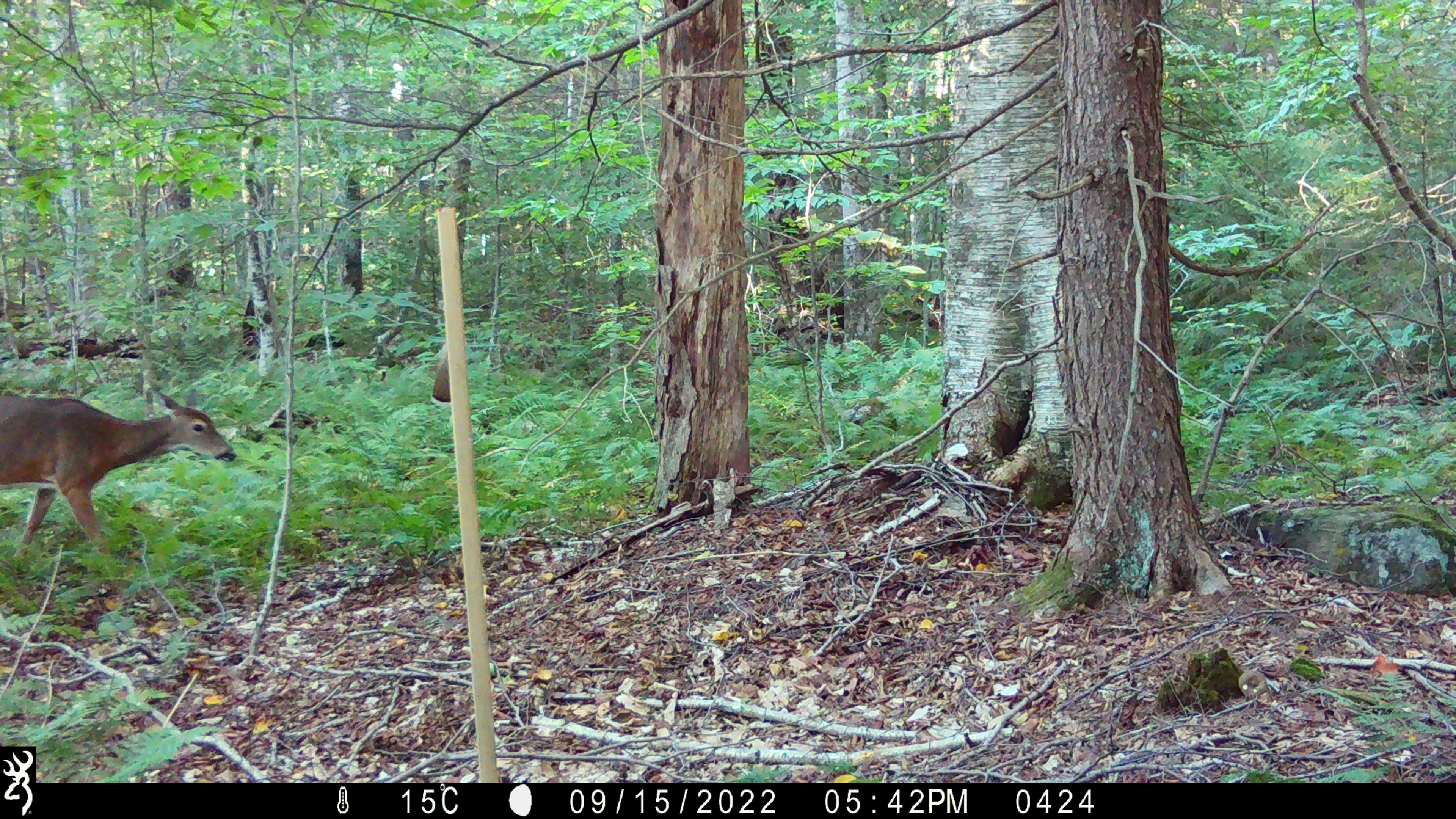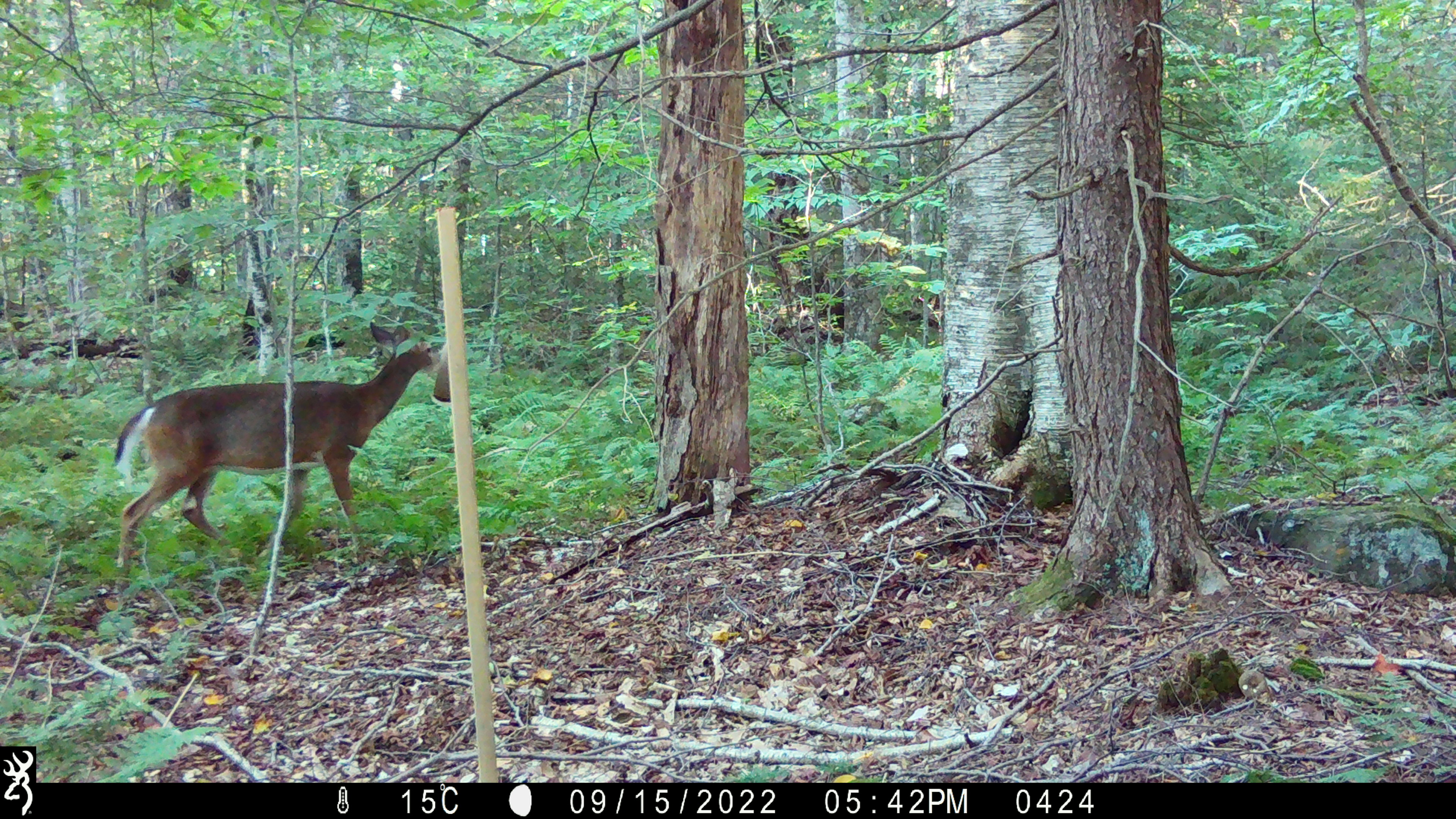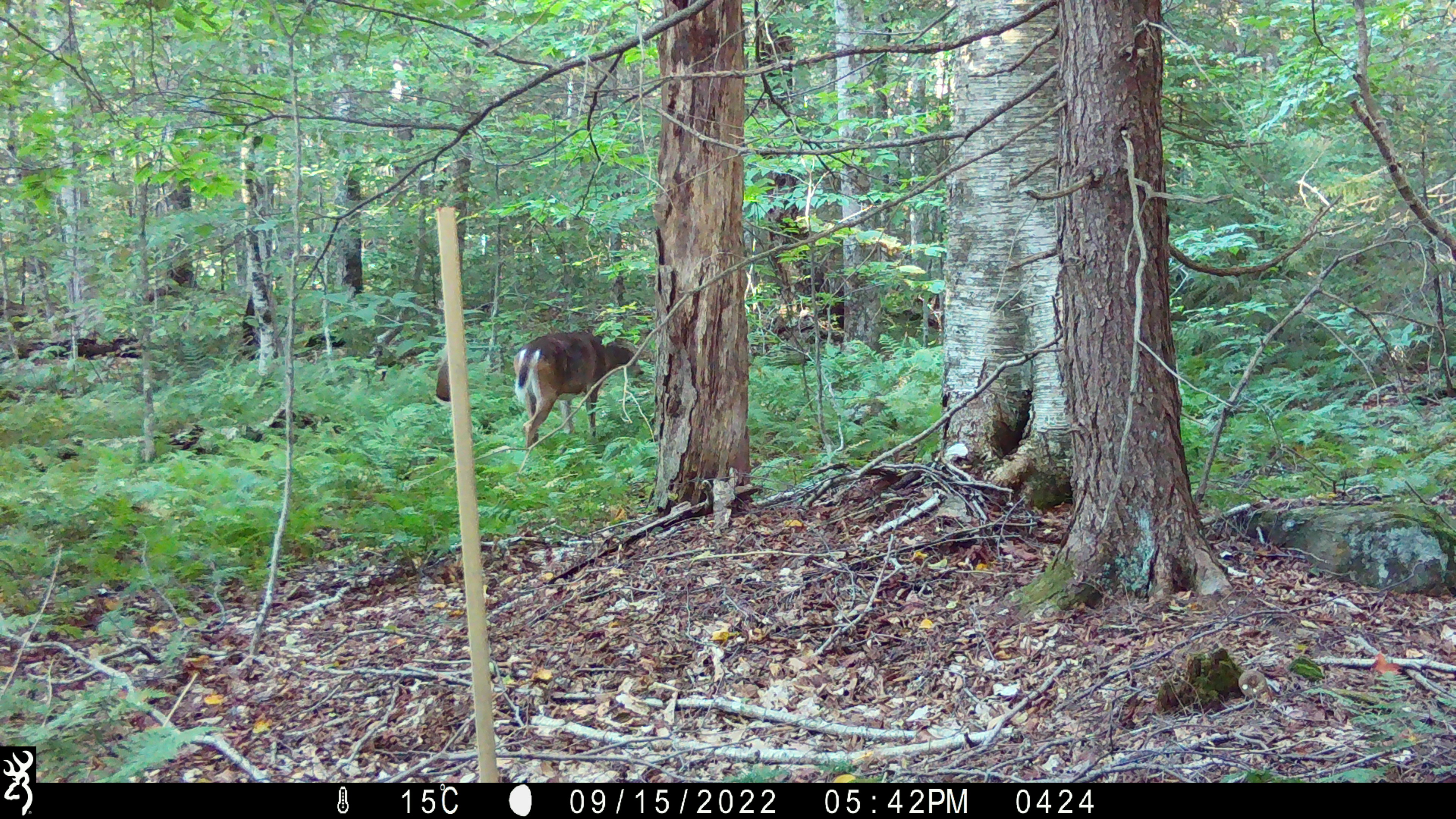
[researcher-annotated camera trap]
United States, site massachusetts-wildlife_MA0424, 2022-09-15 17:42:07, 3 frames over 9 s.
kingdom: Animalia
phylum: Chordata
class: Mammalia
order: Artiodactyla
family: Cervidae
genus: Odocoileus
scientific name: Odocoileus virginianus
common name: white-tailed deer